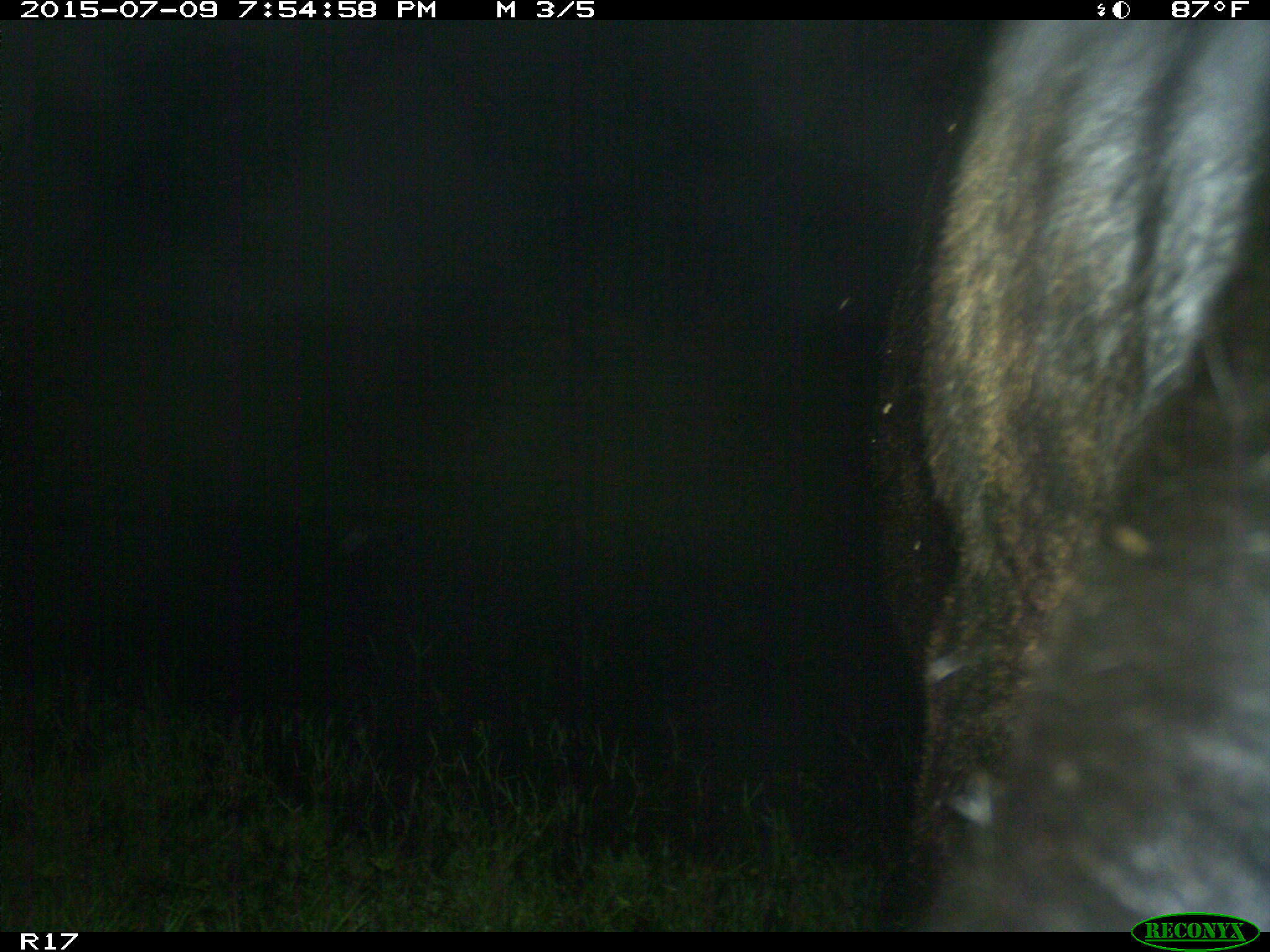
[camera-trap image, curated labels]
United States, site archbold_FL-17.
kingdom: Animalia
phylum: Chordata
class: Mammalia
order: Artiodactyla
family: Bovidae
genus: Bos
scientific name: Bos taurus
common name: domestic cow